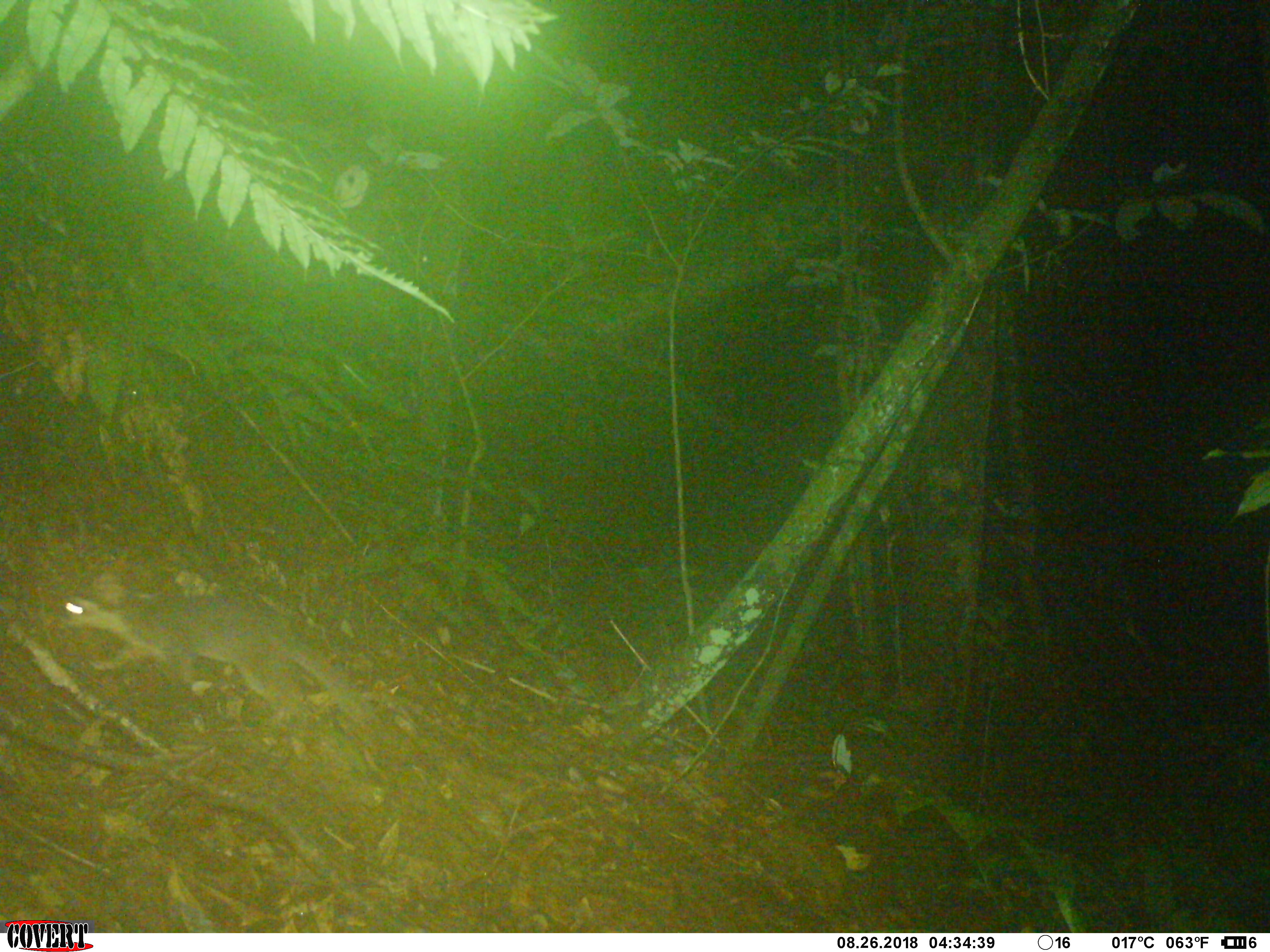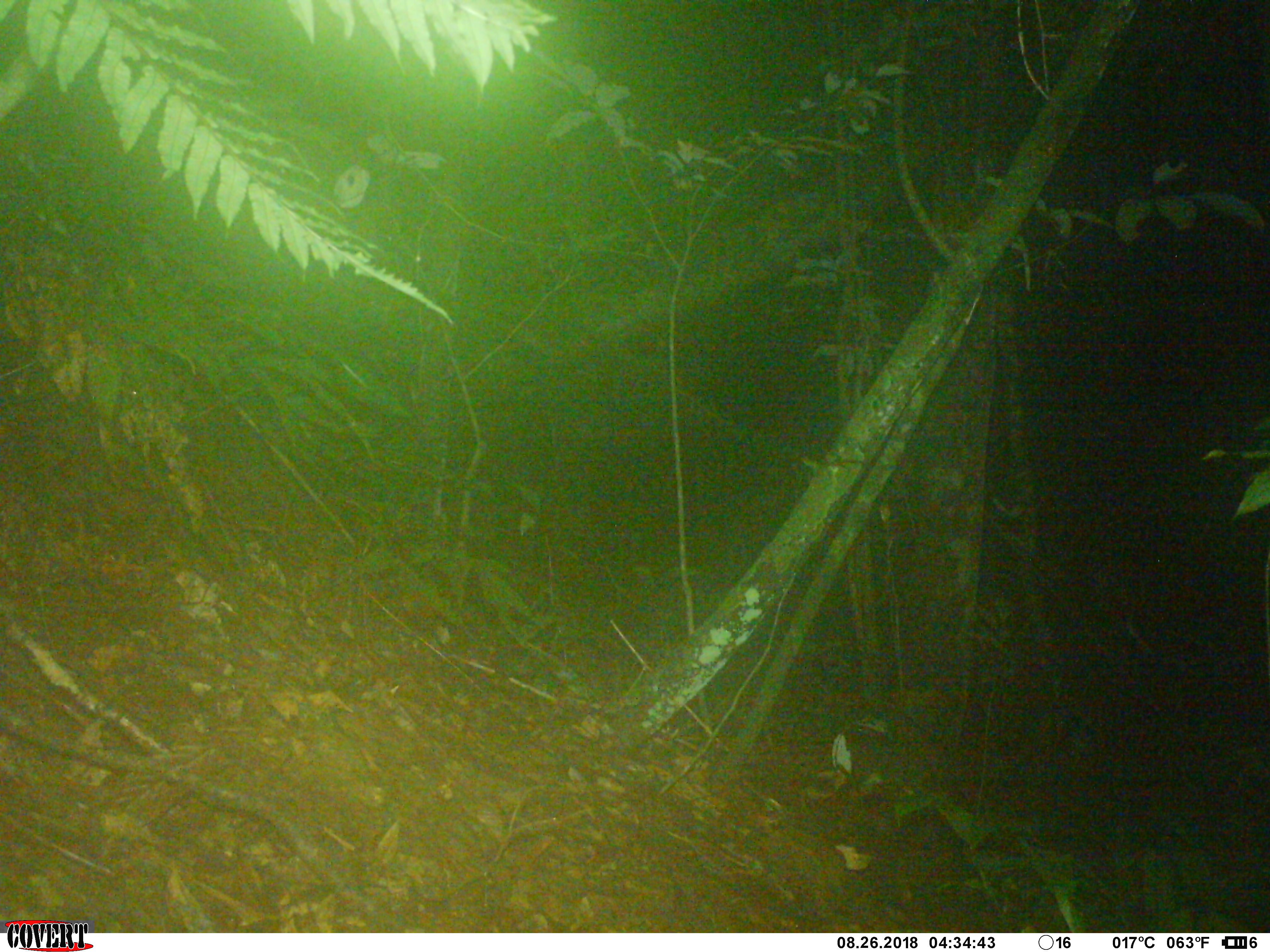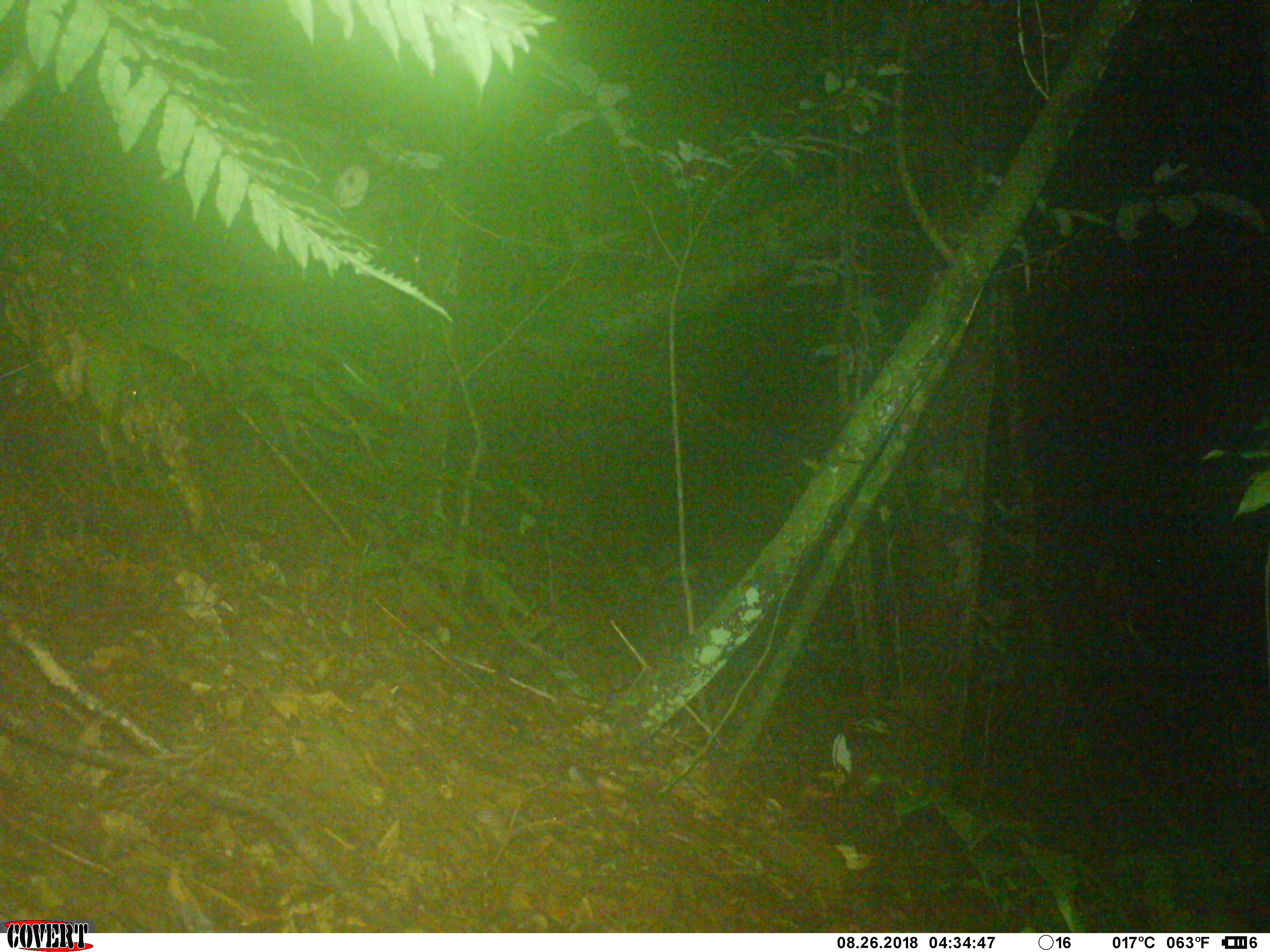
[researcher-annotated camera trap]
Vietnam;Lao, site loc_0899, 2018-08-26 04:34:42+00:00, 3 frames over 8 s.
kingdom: Animalia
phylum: Chordata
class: Mammalia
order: Carnivora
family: Mustelidae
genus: Melogale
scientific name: Melogale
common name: ferret badger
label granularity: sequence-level